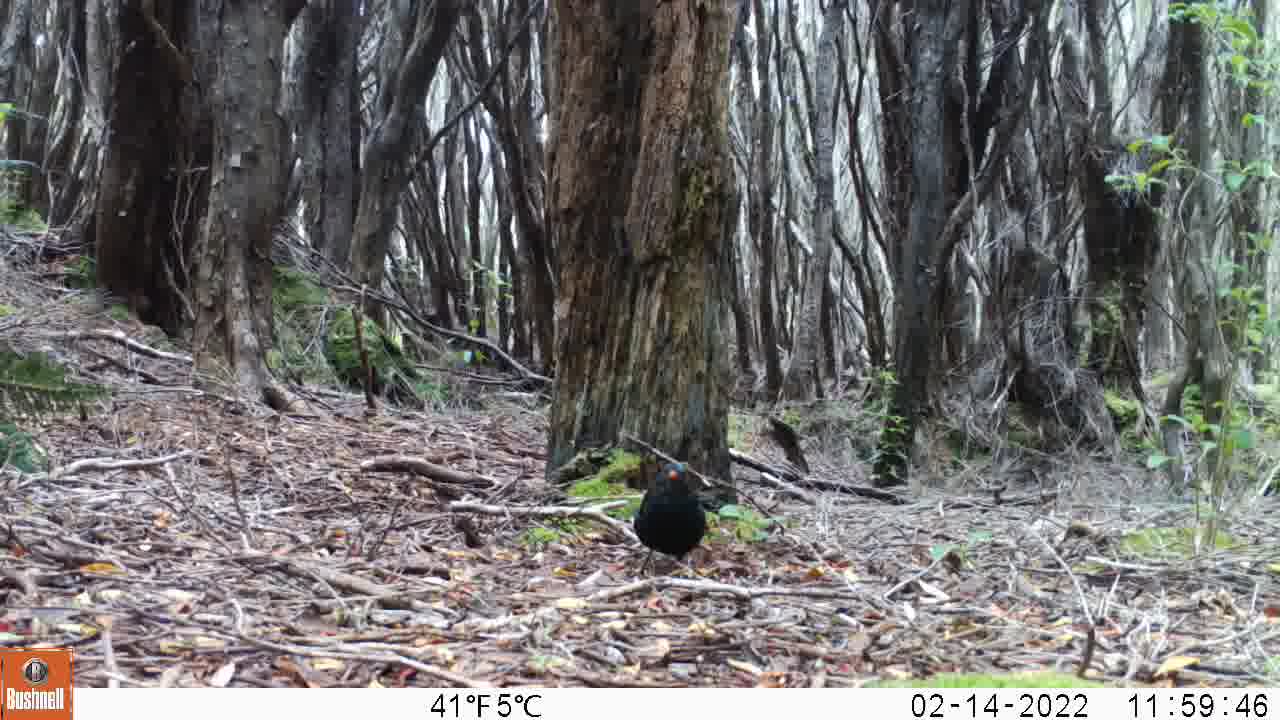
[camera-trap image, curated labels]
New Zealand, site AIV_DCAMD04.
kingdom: Animalia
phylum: Chordata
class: Aves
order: Passeriformes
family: Turdidae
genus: Turdus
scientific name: Turdus merula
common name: eurasian blackbird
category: blackbird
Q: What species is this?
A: Blackbird (eurasian blackbird) (Turdus merula).